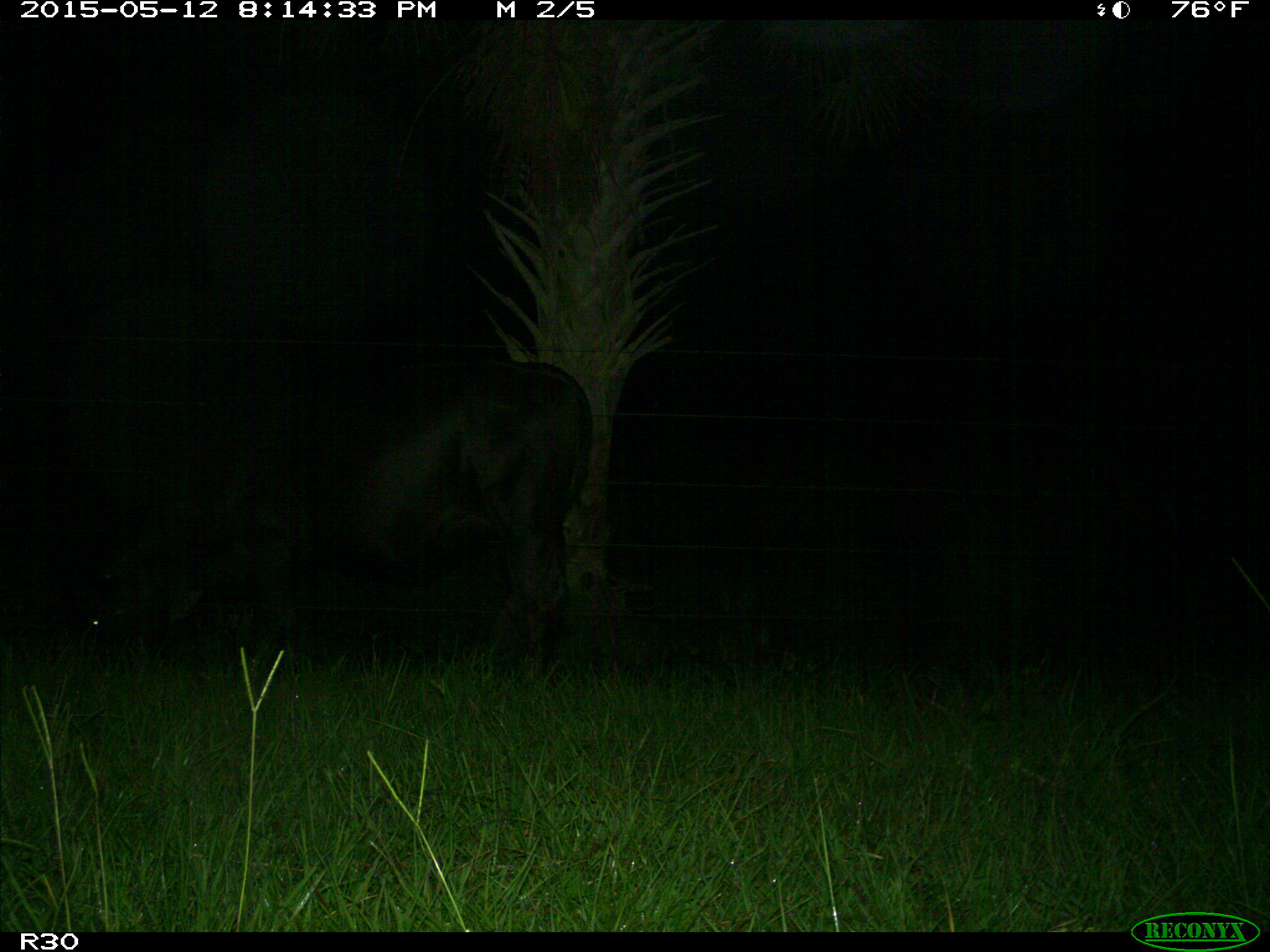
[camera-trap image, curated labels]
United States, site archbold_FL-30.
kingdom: Animalia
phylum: Chordata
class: Mammalia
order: Artiodactyla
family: Bovidae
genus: Bos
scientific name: Bos taurus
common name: domestic cow